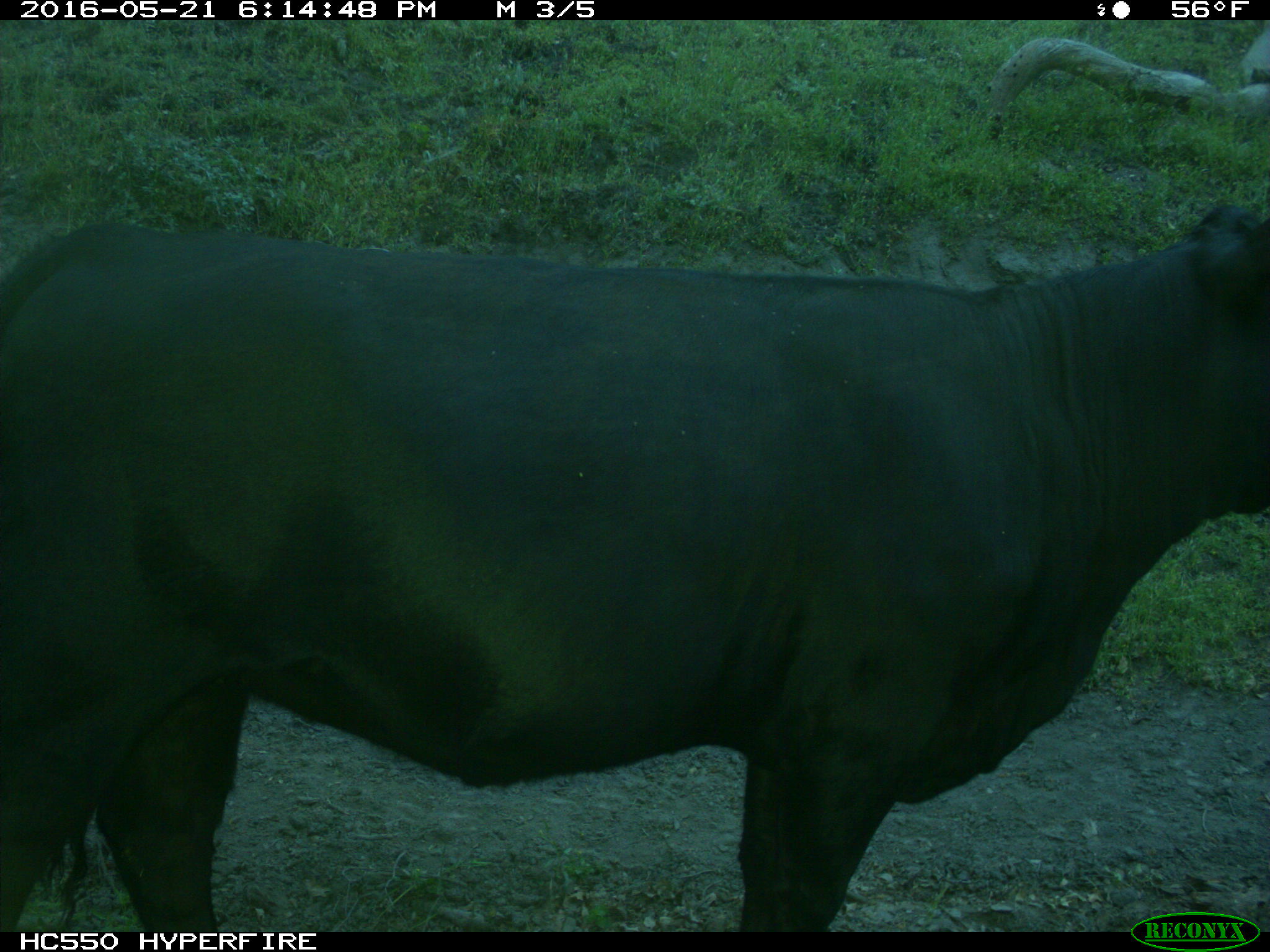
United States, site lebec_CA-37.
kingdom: Animalia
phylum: Chordata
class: Mammalia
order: Artiodactyla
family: Bovidae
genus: Bos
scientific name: Bos taurus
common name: domestic cow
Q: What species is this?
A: Bos taurus (domestic cow).